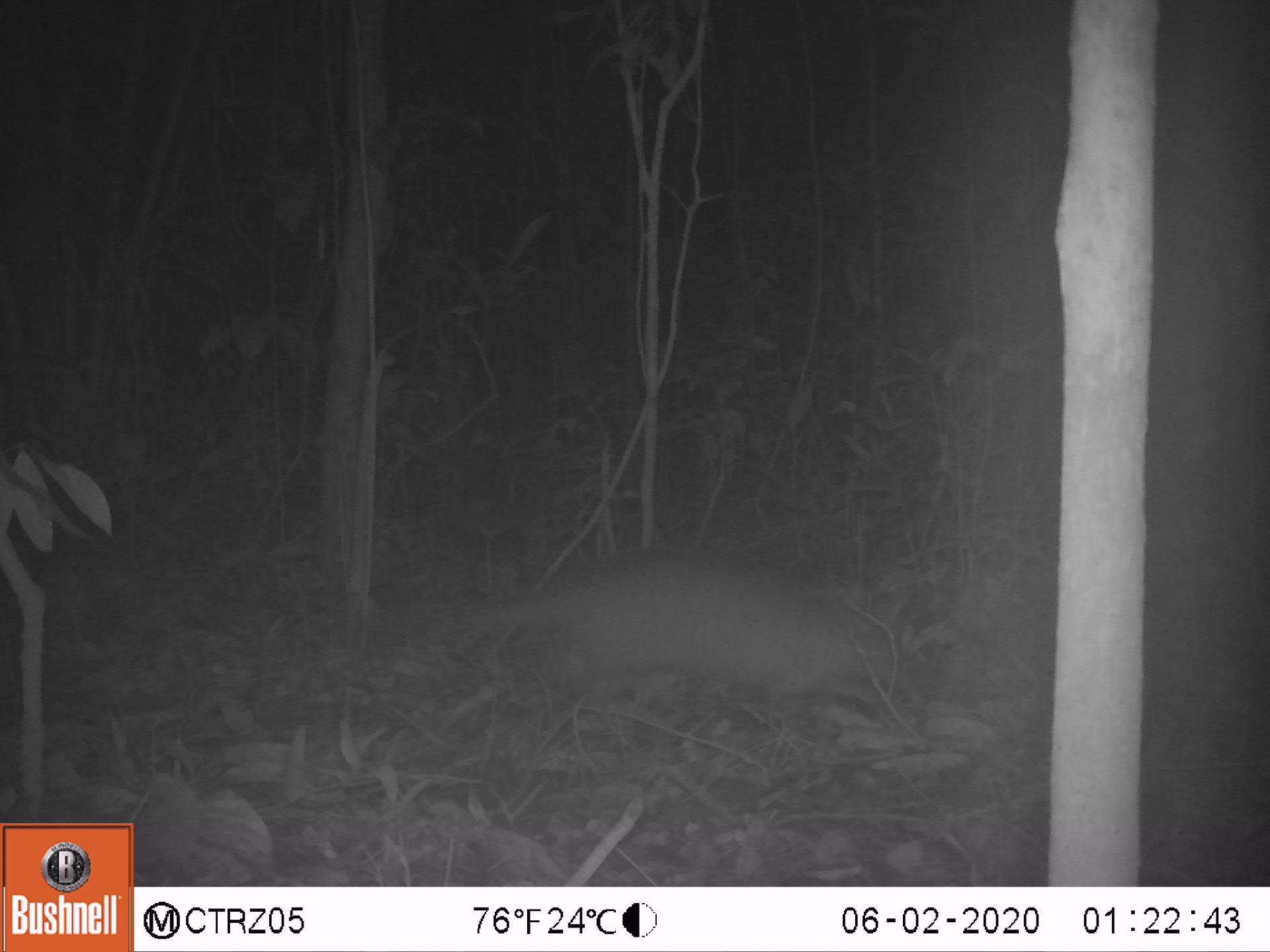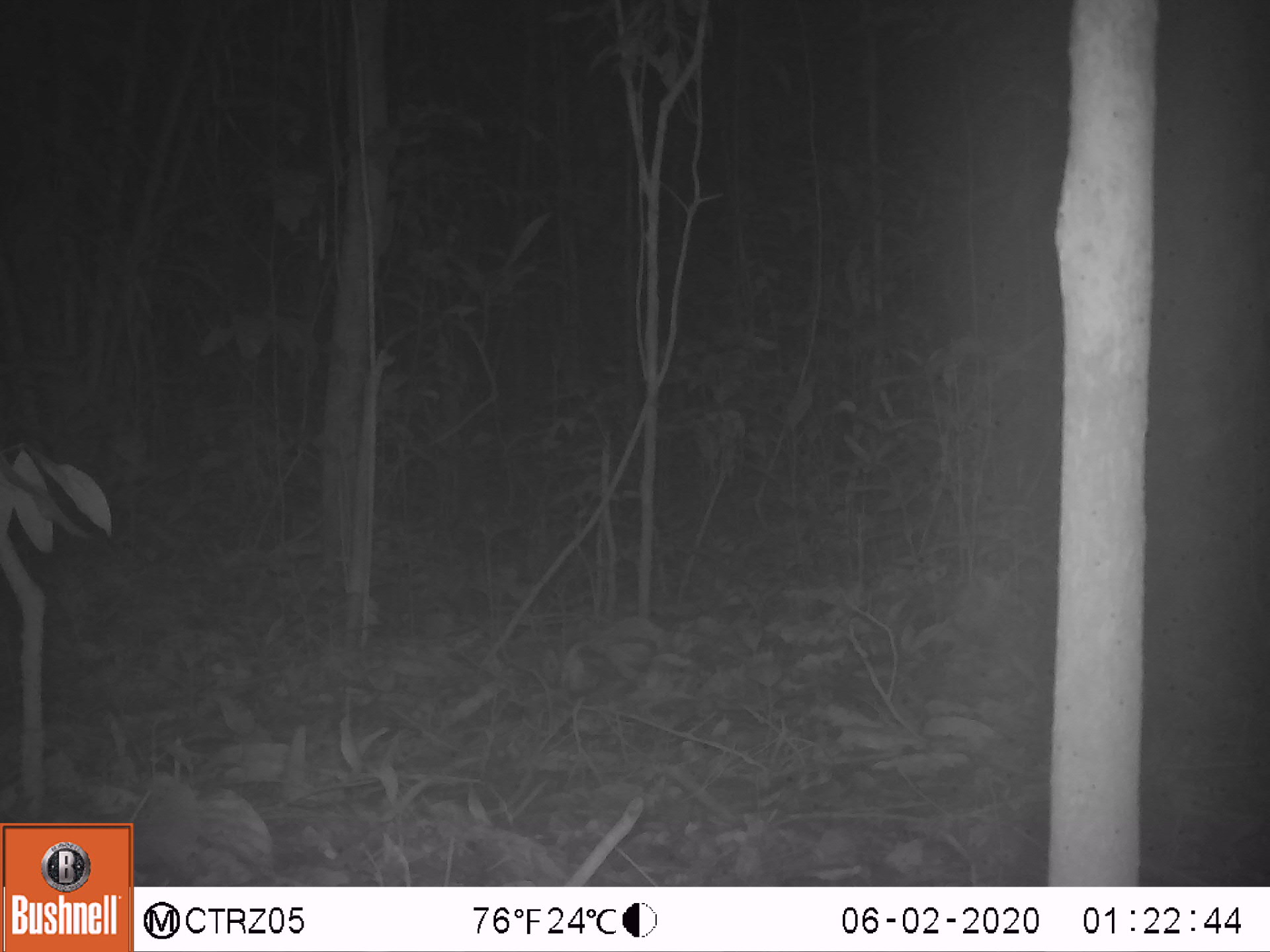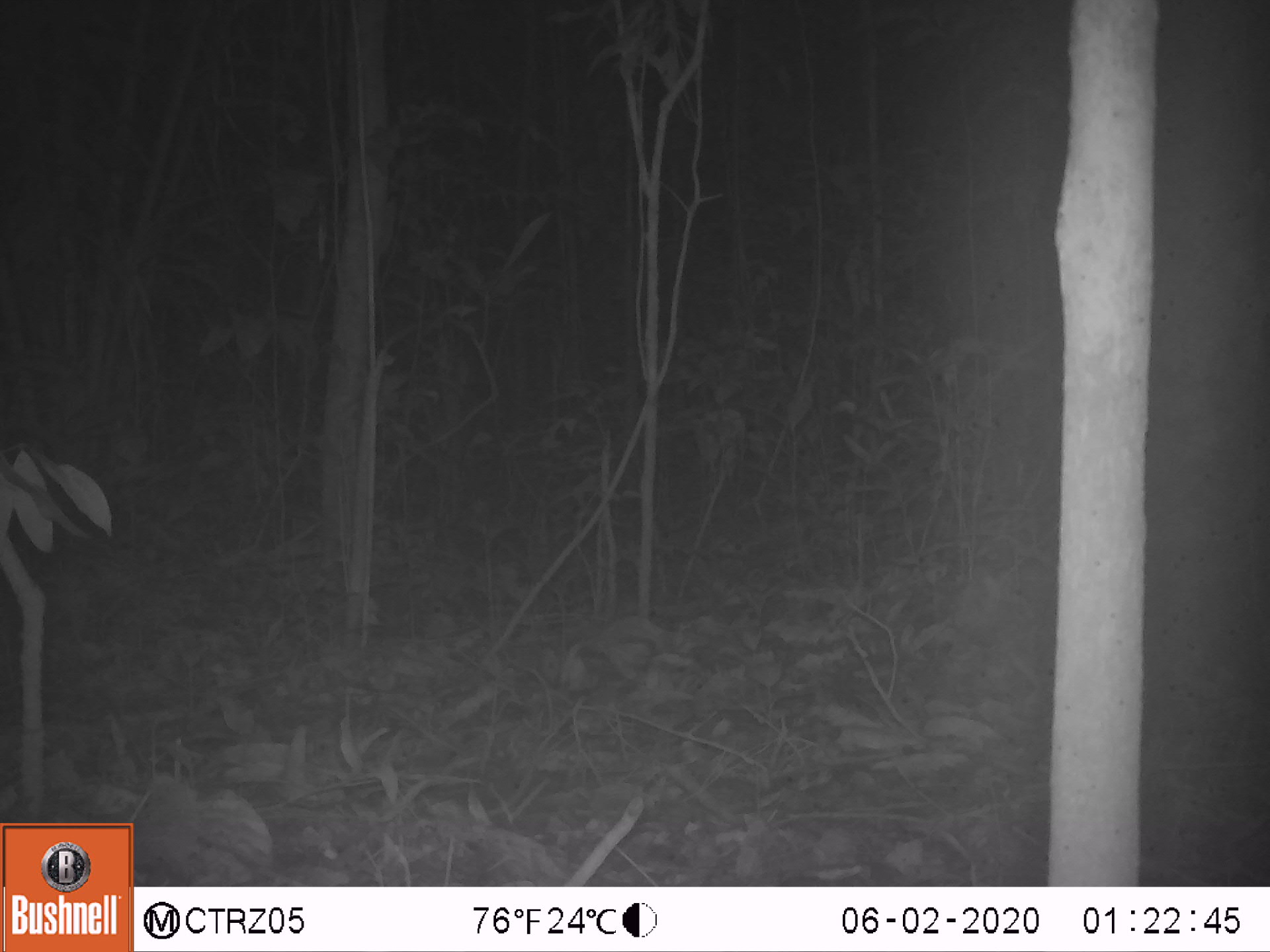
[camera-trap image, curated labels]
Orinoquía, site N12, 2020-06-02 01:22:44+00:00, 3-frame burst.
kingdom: Animalia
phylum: Chordata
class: Mammalia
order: Cingulata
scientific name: Cingulata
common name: armadillo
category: unknown armadillo